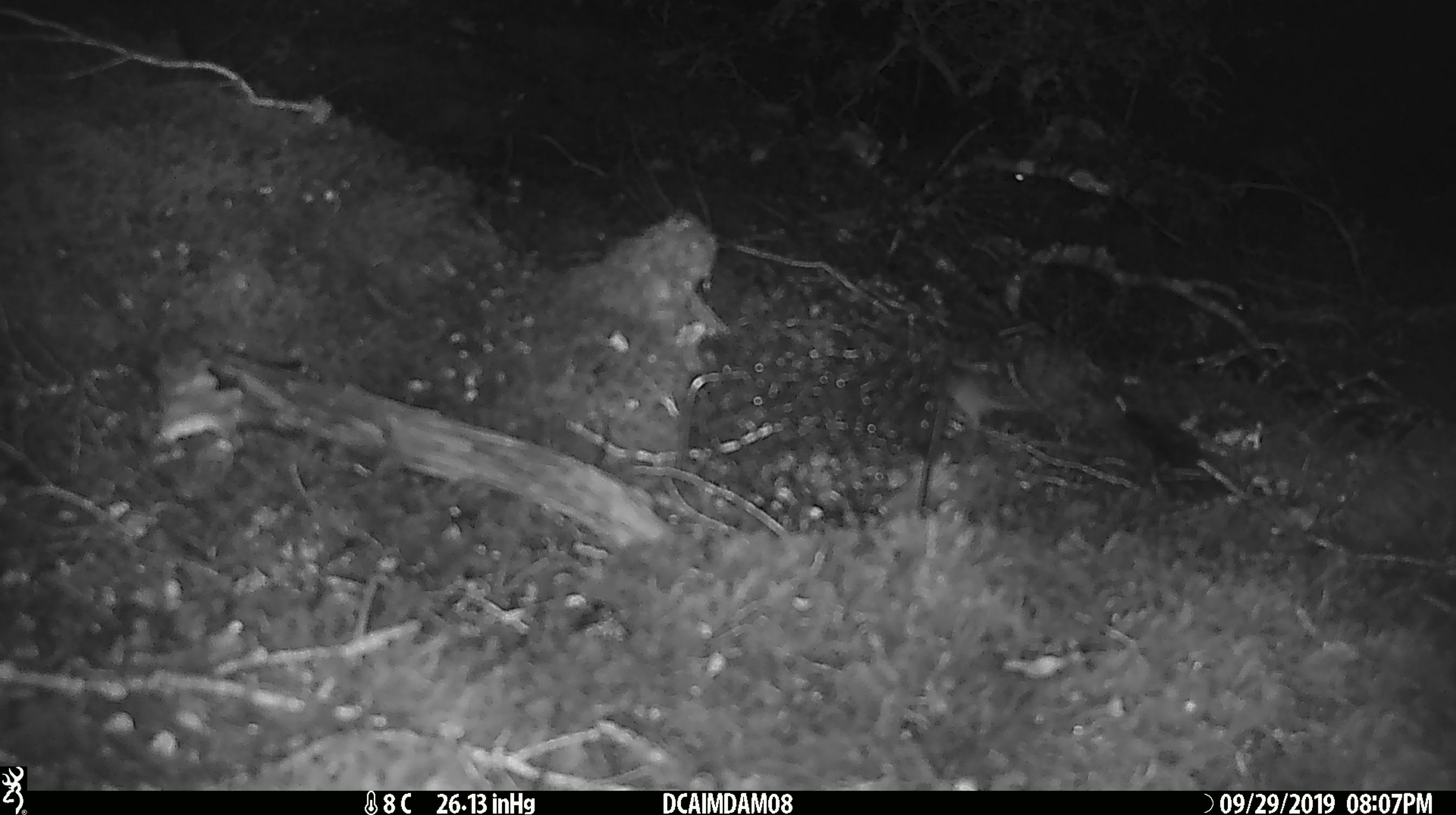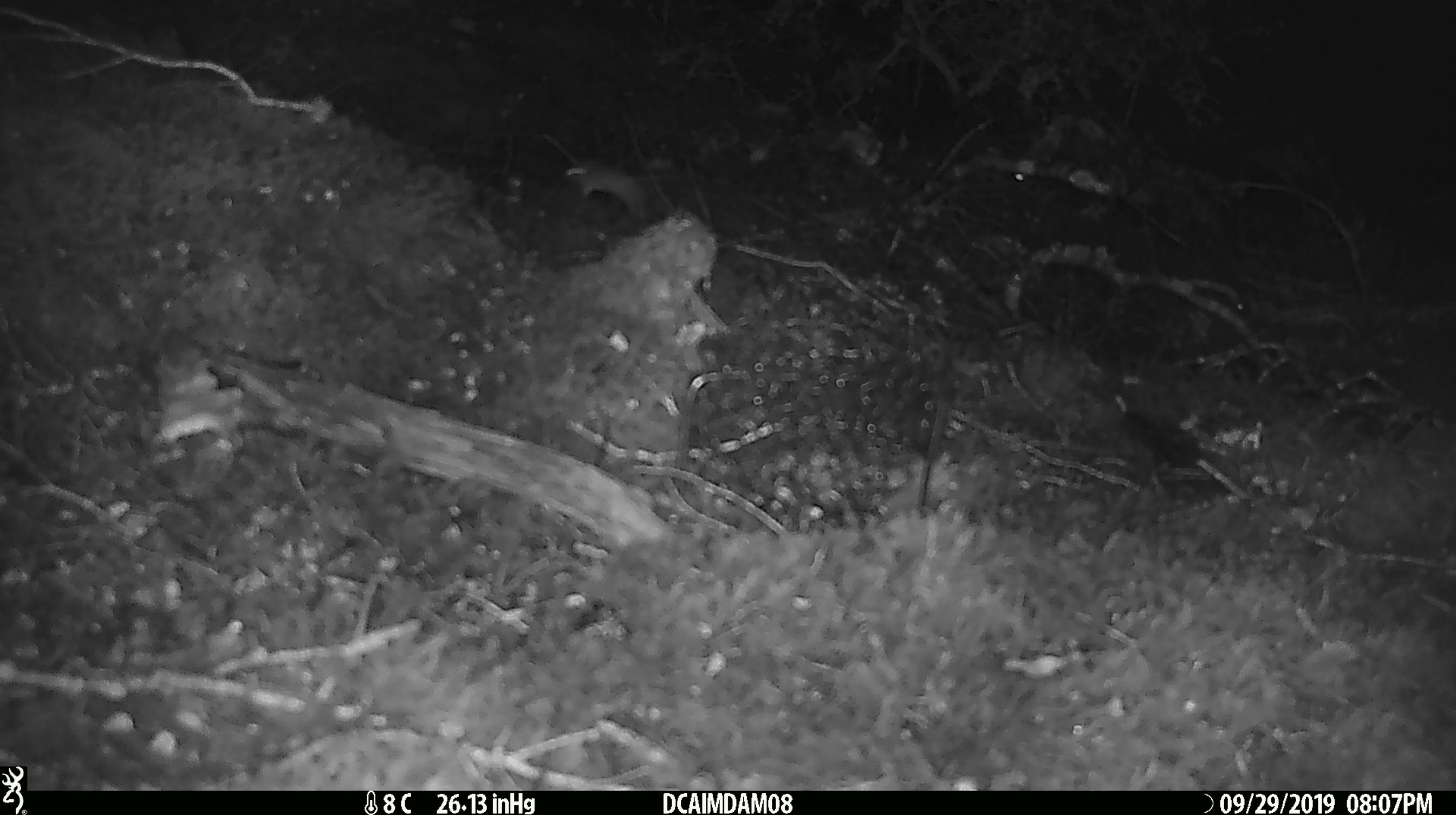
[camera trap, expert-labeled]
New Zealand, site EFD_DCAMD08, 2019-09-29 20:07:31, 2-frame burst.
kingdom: Animalia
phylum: Chordata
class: Mammalia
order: Rodentia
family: Muridae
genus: Mus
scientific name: Mus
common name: mouse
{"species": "mouse (Mus)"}